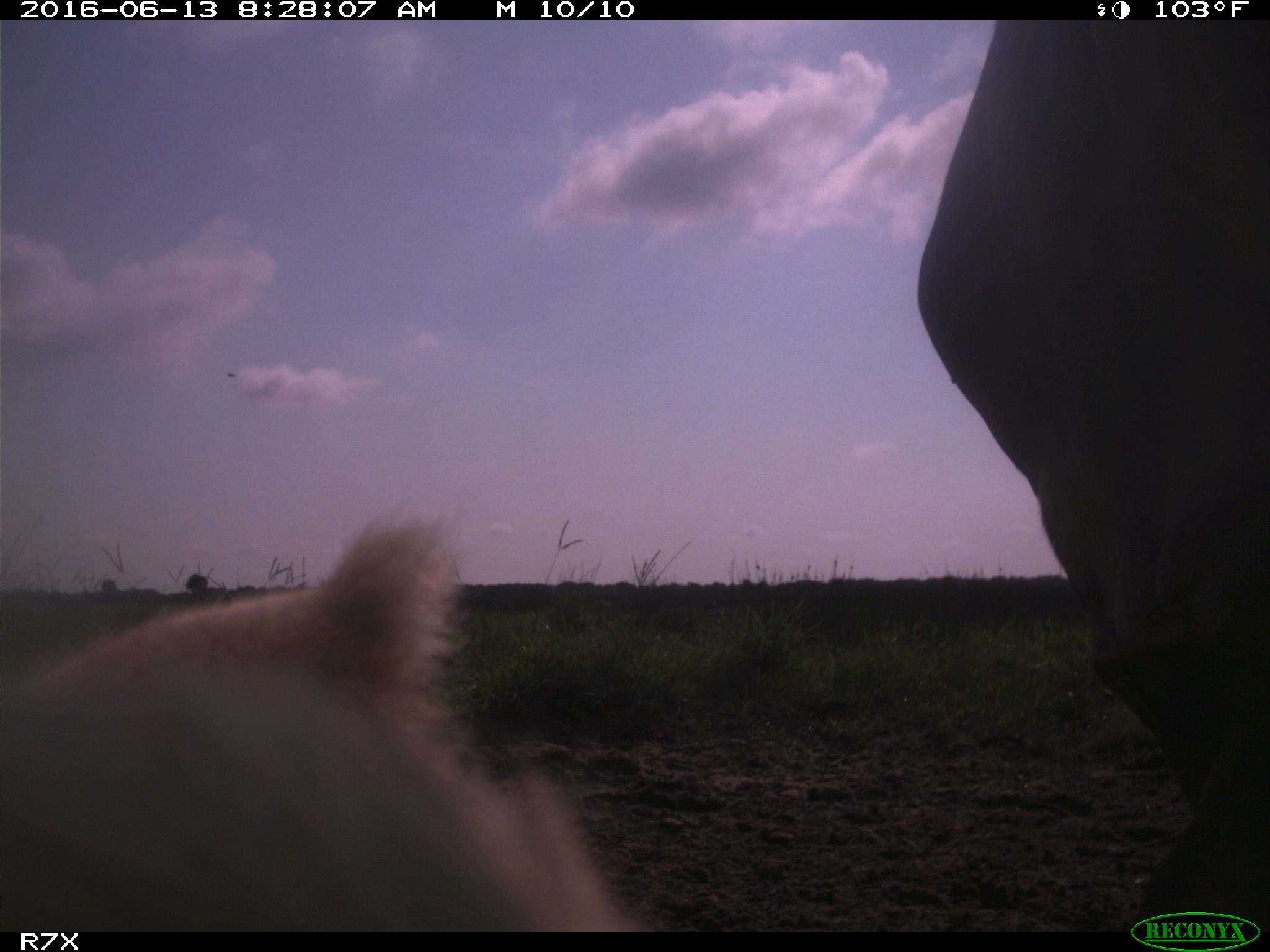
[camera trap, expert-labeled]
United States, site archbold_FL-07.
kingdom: Animalia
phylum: Chordata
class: Mammalia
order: Artiodactyla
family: Bovidae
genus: Bos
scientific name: Bos taurus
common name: domestic cow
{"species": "Bos taurus (domestic cow)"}